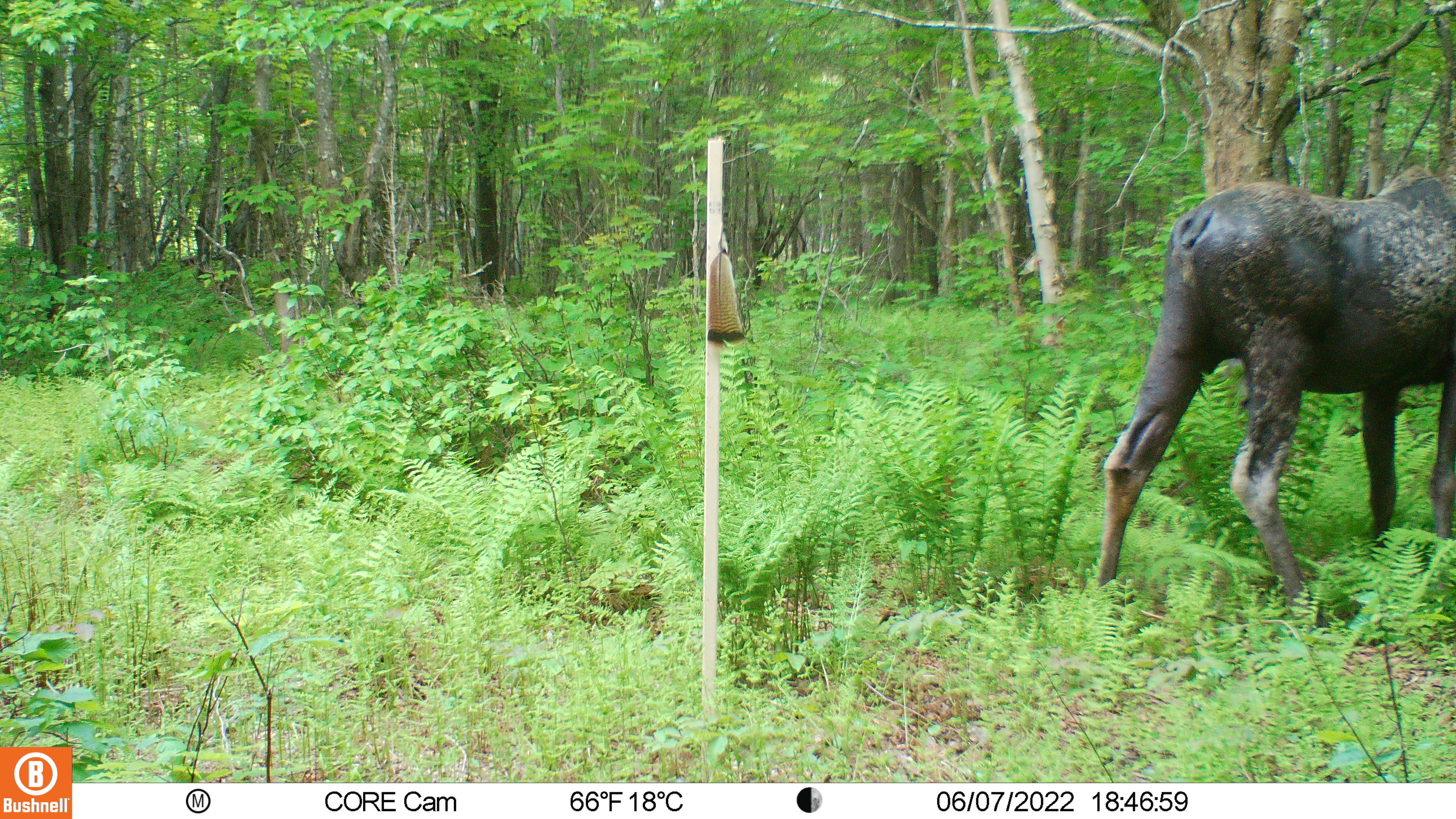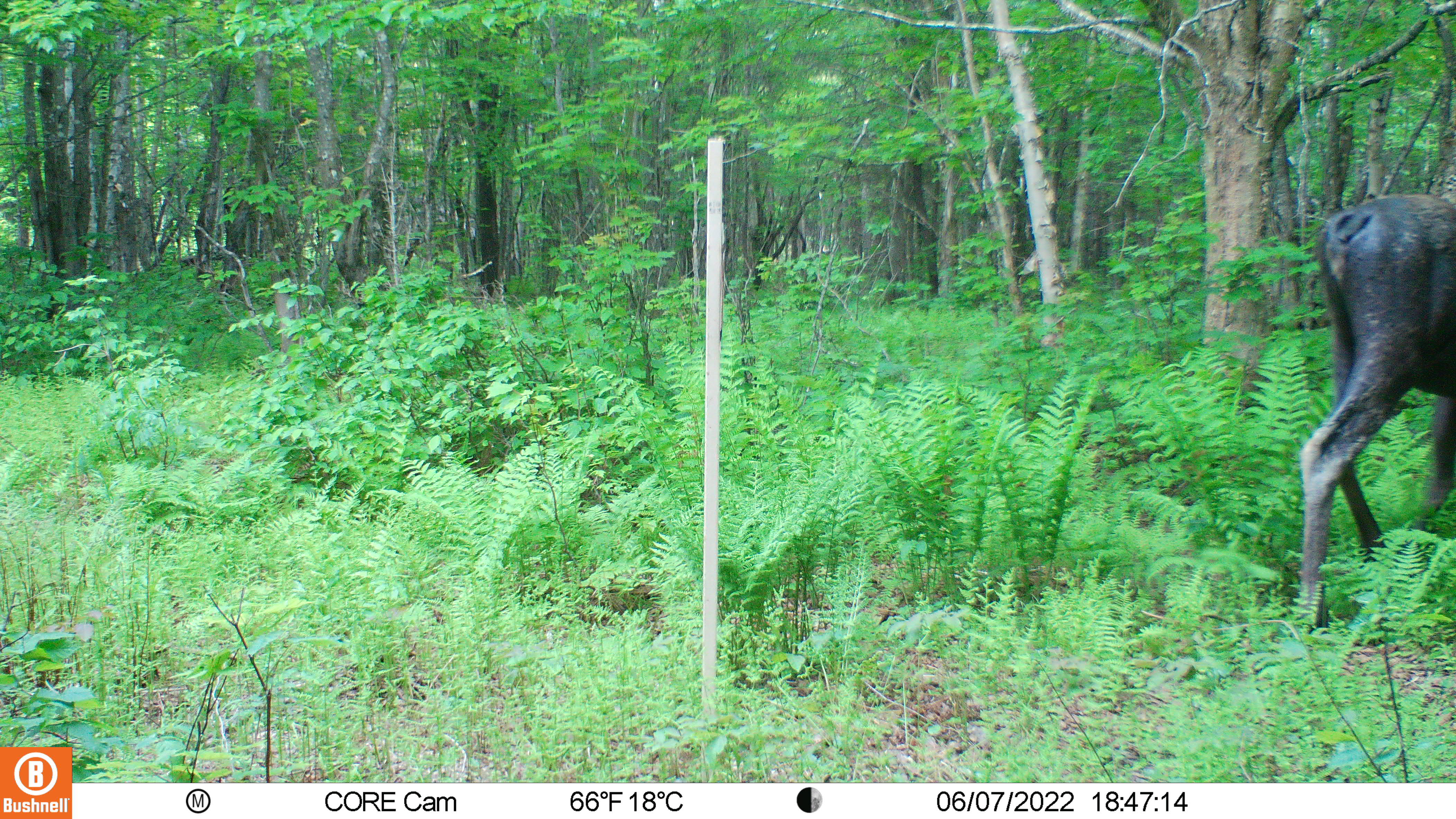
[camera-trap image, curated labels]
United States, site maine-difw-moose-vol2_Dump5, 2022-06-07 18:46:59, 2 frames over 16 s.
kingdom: Animalia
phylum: Chordata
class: Mammalia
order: Artiodactyla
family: Cervidae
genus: Alces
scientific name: Alces alces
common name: moose